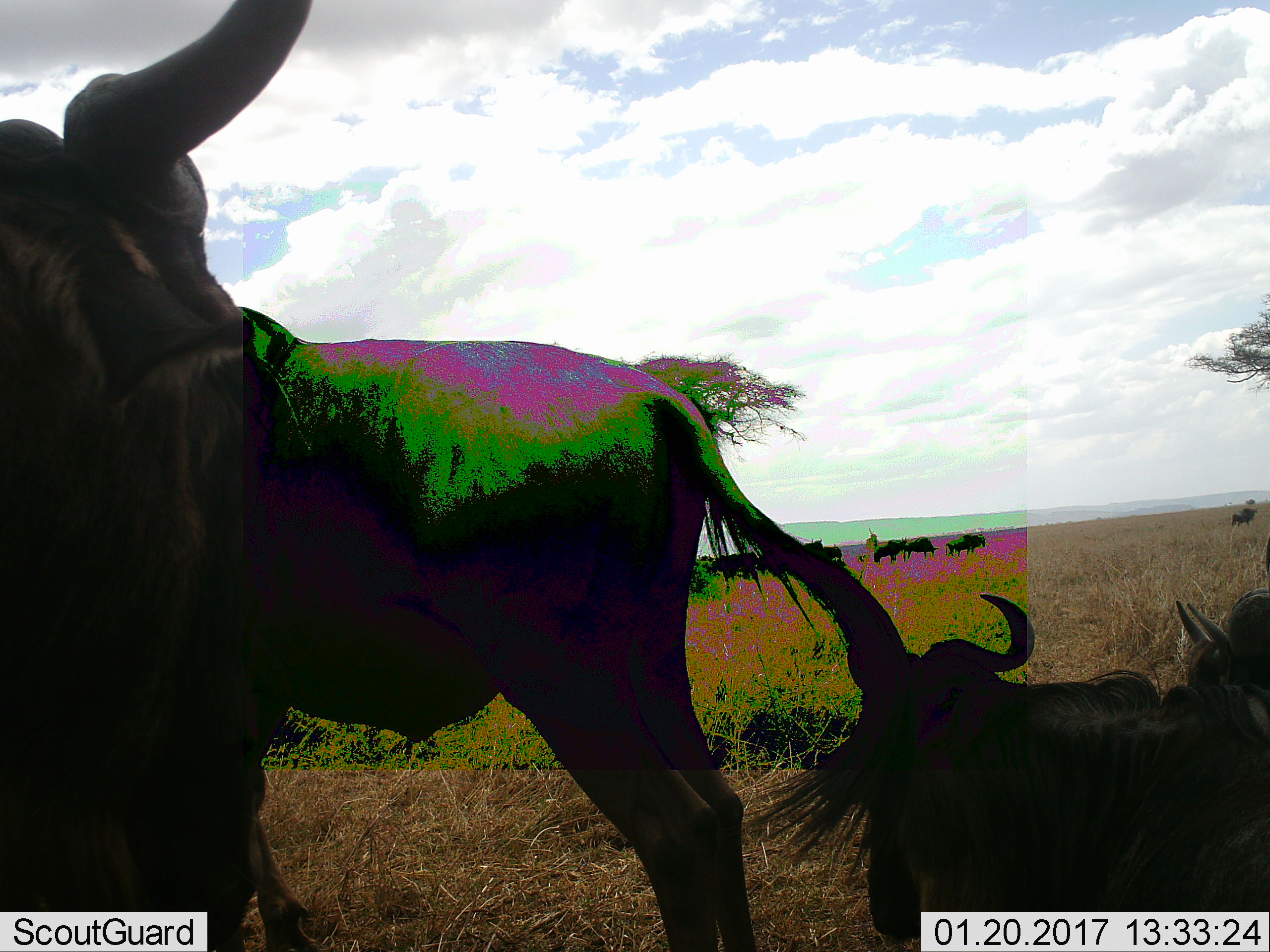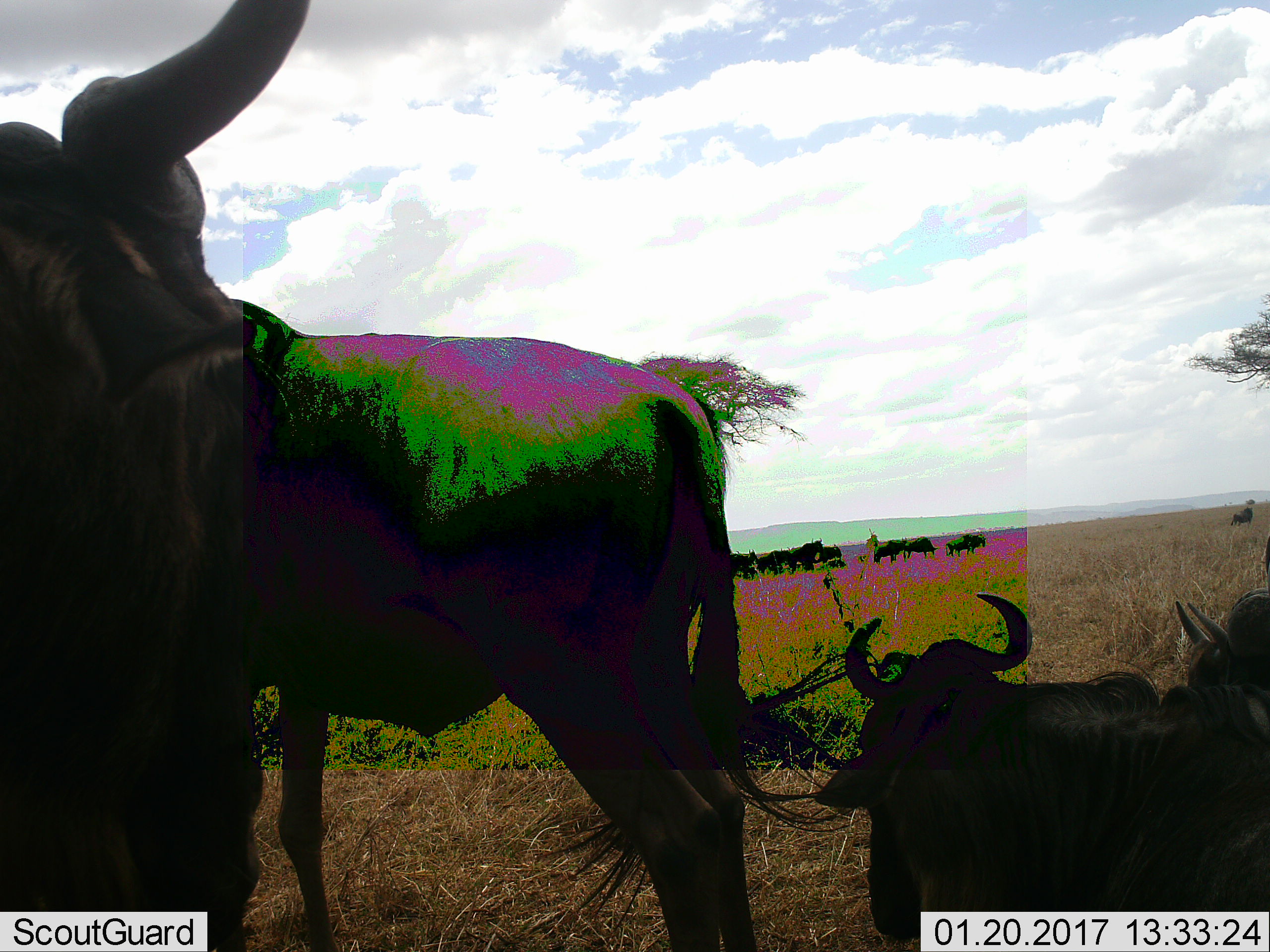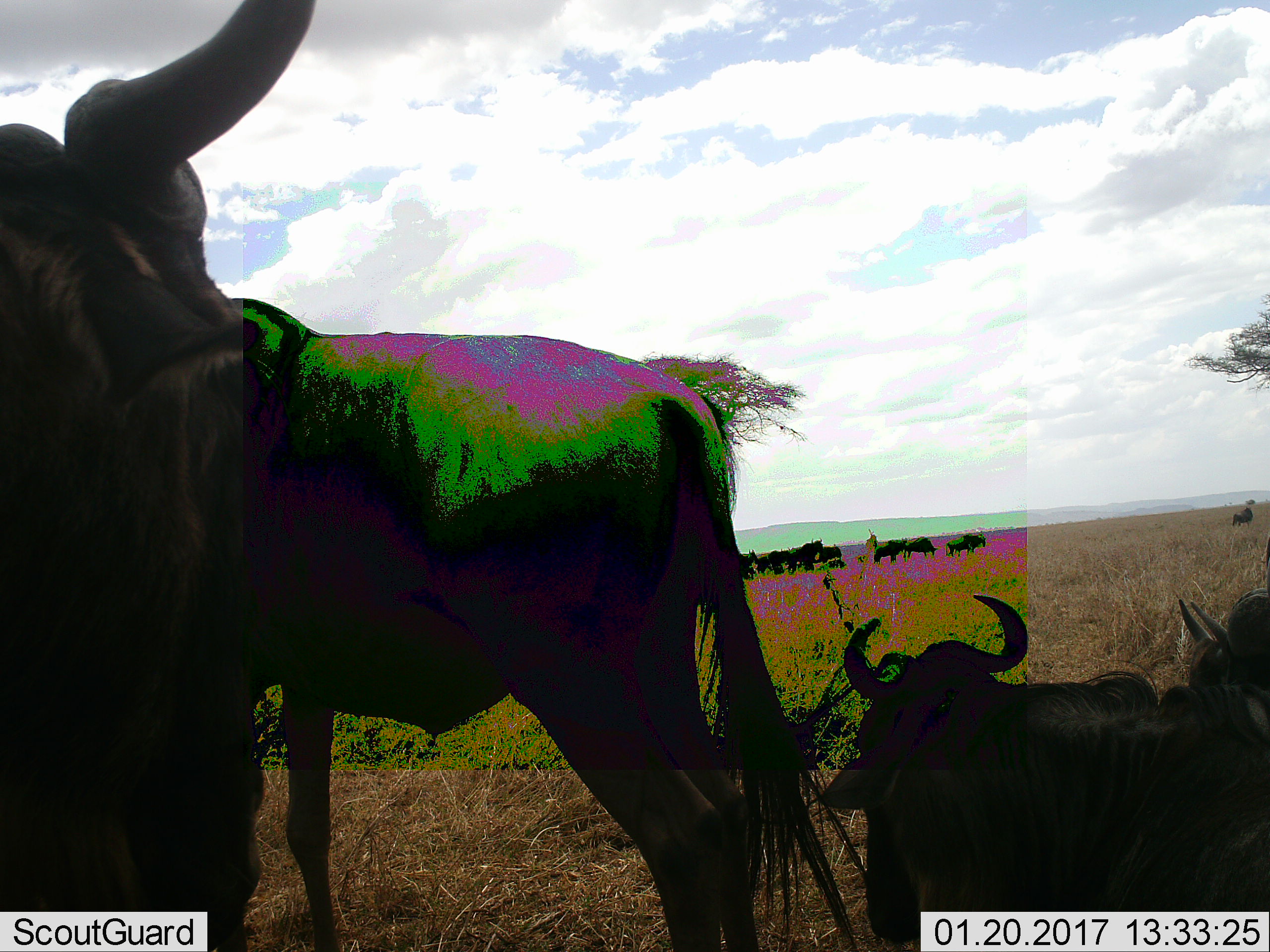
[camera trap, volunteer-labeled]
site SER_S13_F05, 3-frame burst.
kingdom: Animalia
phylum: Chordata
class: Mammalia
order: Artiodactyla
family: Bovidae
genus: Connochaetes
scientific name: Connochaetes taurinus taurinus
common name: blue wildebeest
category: wildebeestblue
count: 3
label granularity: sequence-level